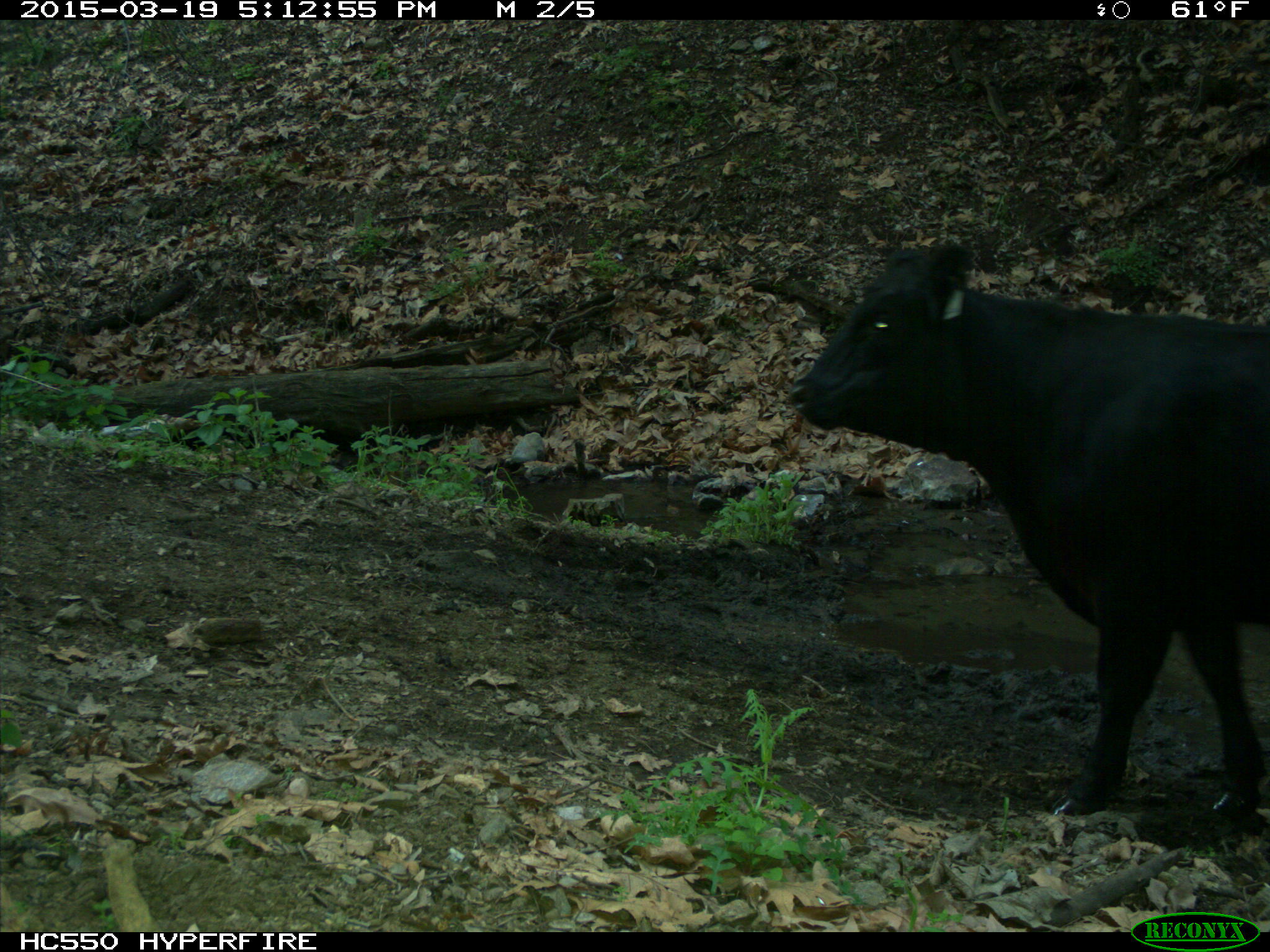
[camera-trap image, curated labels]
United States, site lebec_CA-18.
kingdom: Animalia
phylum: Chordata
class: Mammalia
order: Artiodactyla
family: Bovidae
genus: Bos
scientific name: Bos taurus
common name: domestic cow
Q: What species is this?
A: Bos taurus (domestic cow).